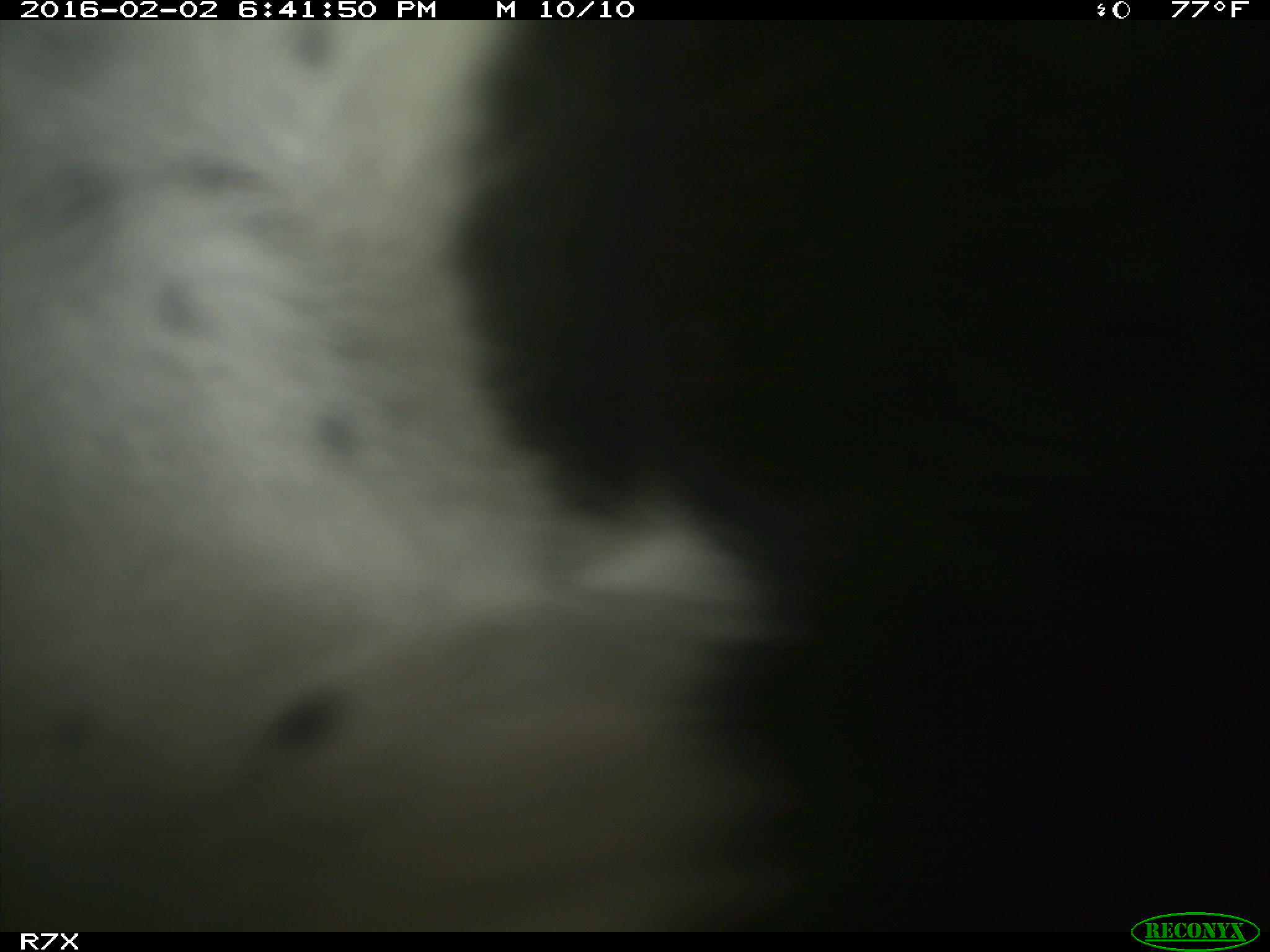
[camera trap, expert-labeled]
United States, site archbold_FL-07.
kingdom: Animalia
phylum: Chordata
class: Mammalia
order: Artiodactyla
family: Bovidae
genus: Bos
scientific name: Bos taurus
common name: domestic cow